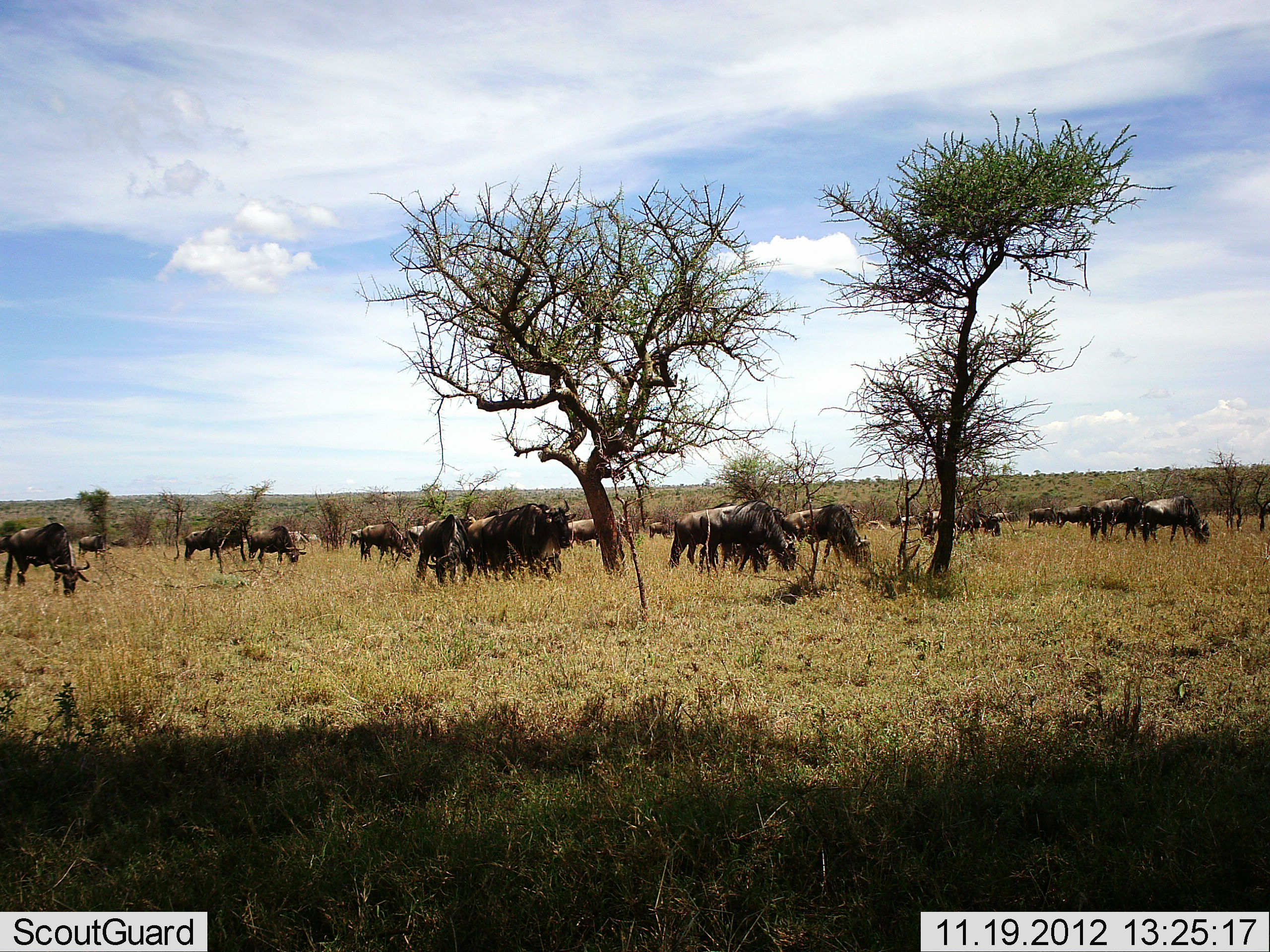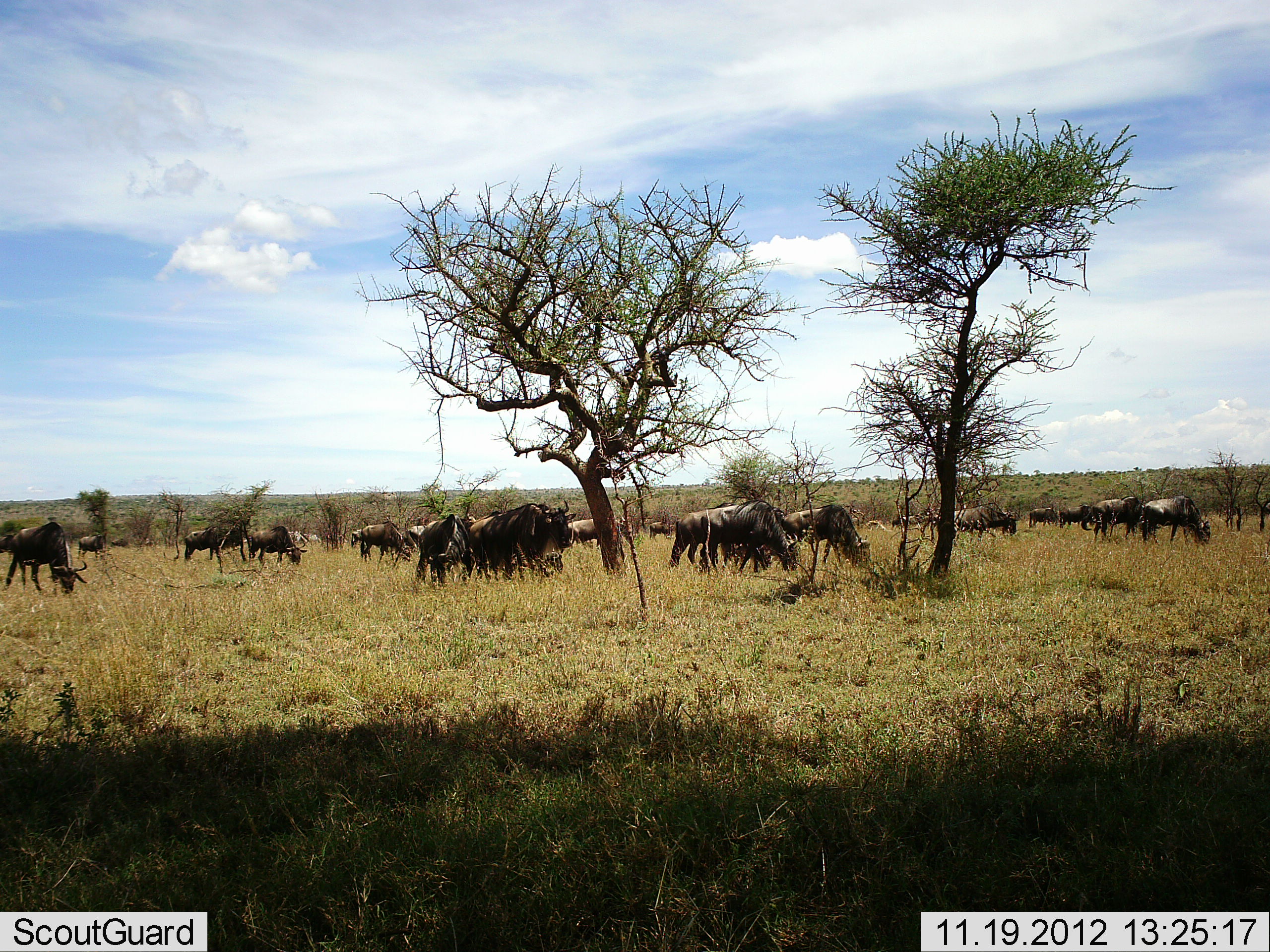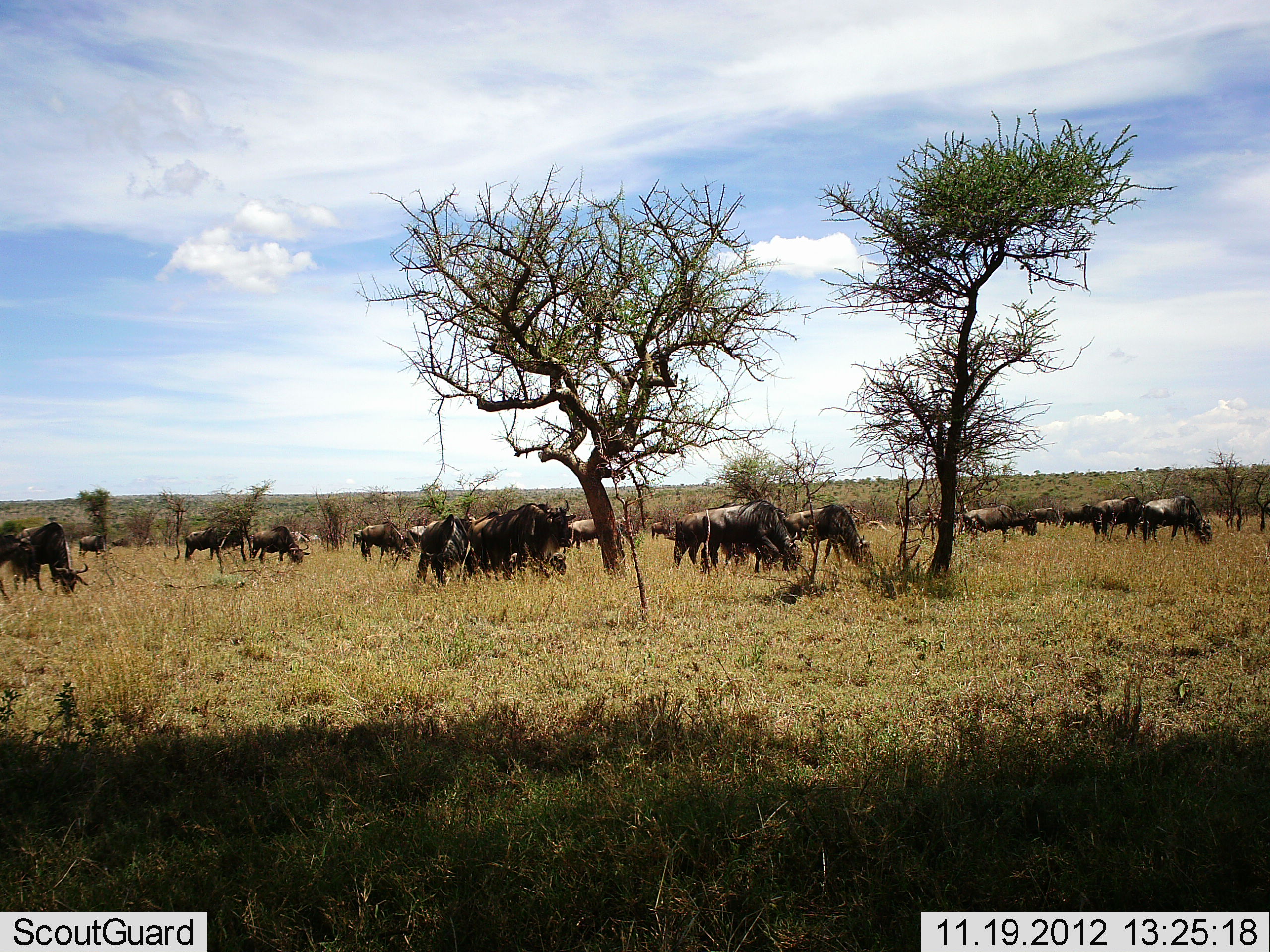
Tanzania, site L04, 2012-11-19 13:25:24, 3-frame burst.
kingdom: Animalia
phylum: Chordata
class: Mammalia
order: Artiodactyla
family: Bovidae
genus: Connochaetes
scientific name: Connochaetes taurinus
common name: blue wildebeest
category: wildebeest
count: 11-50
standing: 40%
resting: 0%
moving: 10%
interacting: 10%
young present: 0%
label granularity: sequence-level